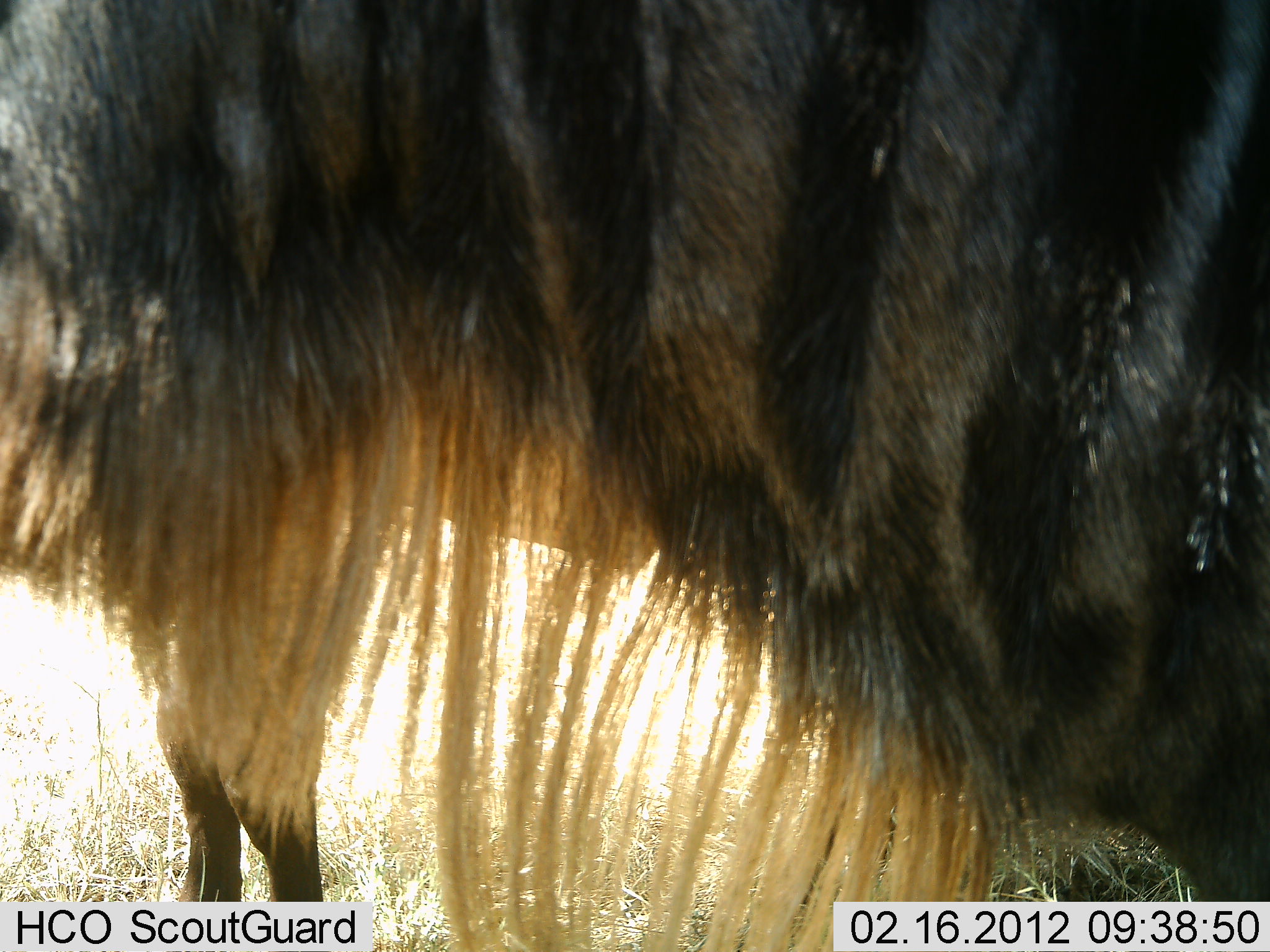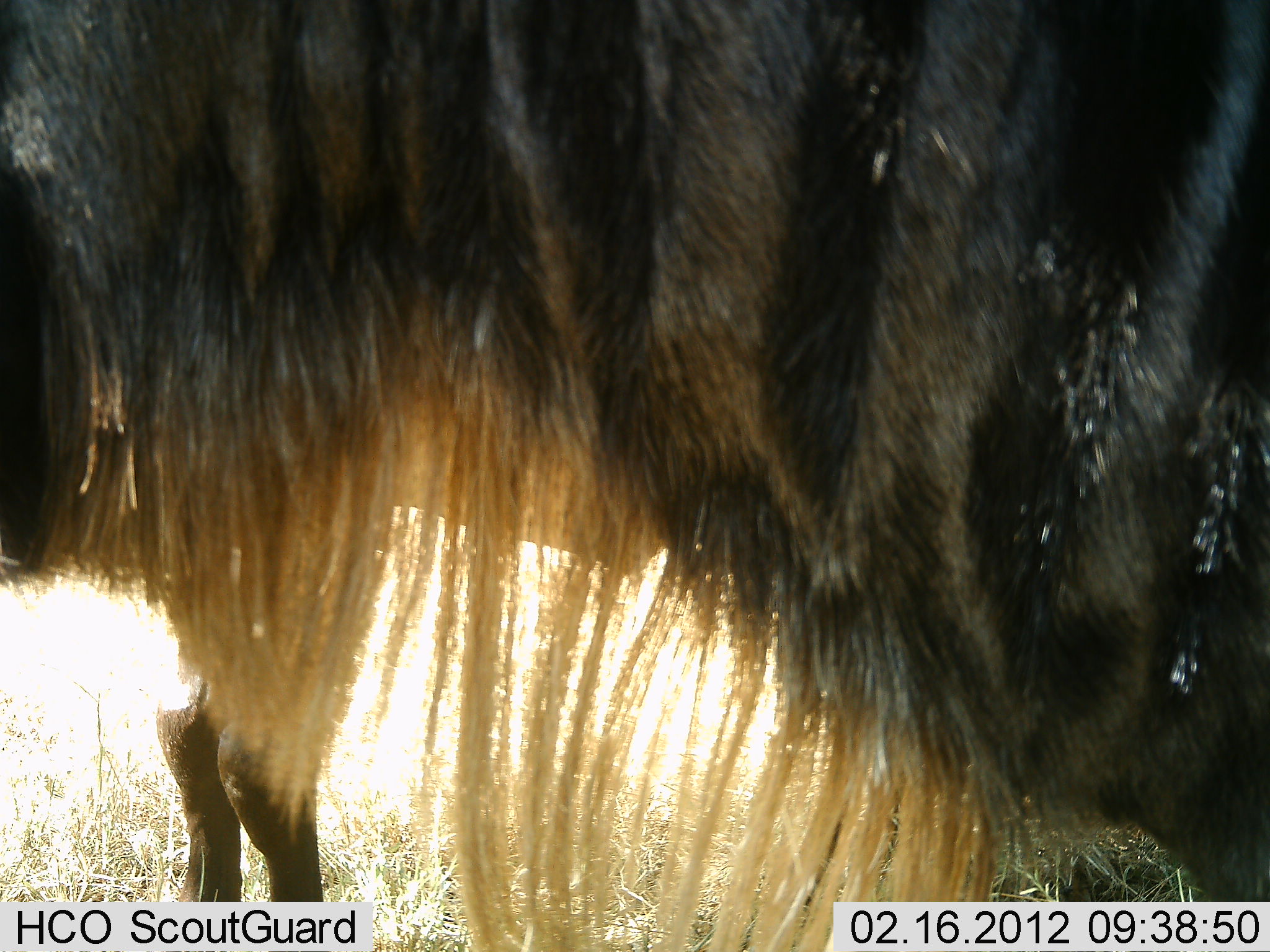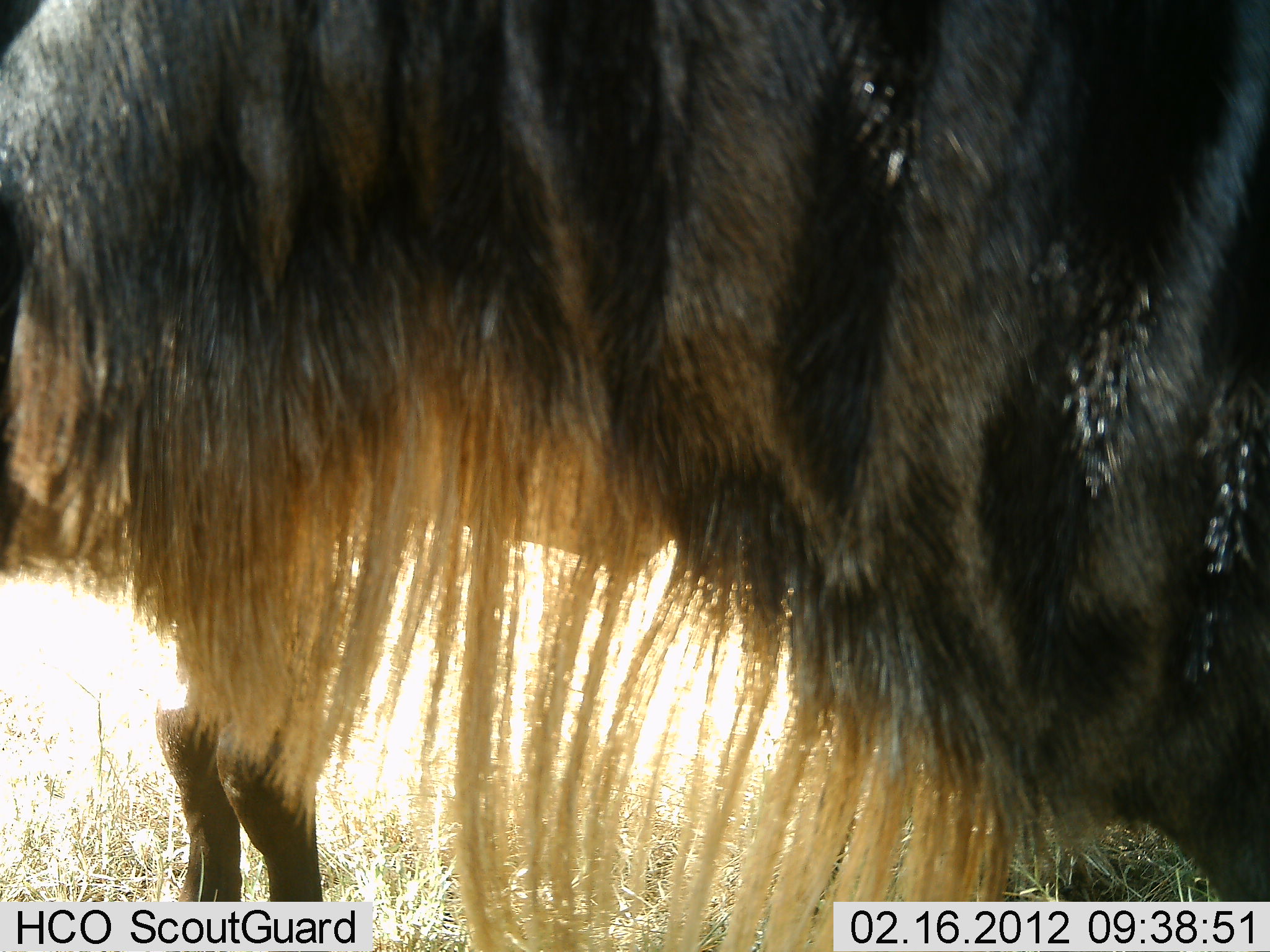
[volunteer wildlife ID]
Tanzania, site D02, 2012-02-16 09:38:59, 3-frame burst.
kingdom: Animalia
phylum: Chordata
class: Mammalia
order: Artiodactyla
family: Bovidae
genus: Connochaetes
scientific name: Connochaetes taurinus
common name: blue wildebeest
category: wildebeest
Wildebeest (blue wildebeest) (Connochaetes taurinus), count 2. Behavior (volunteer vote fractions): standing 100%, resting 0%, moving 0%, interacting 0%. Young present (vote fraction): 4%. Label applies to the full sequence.